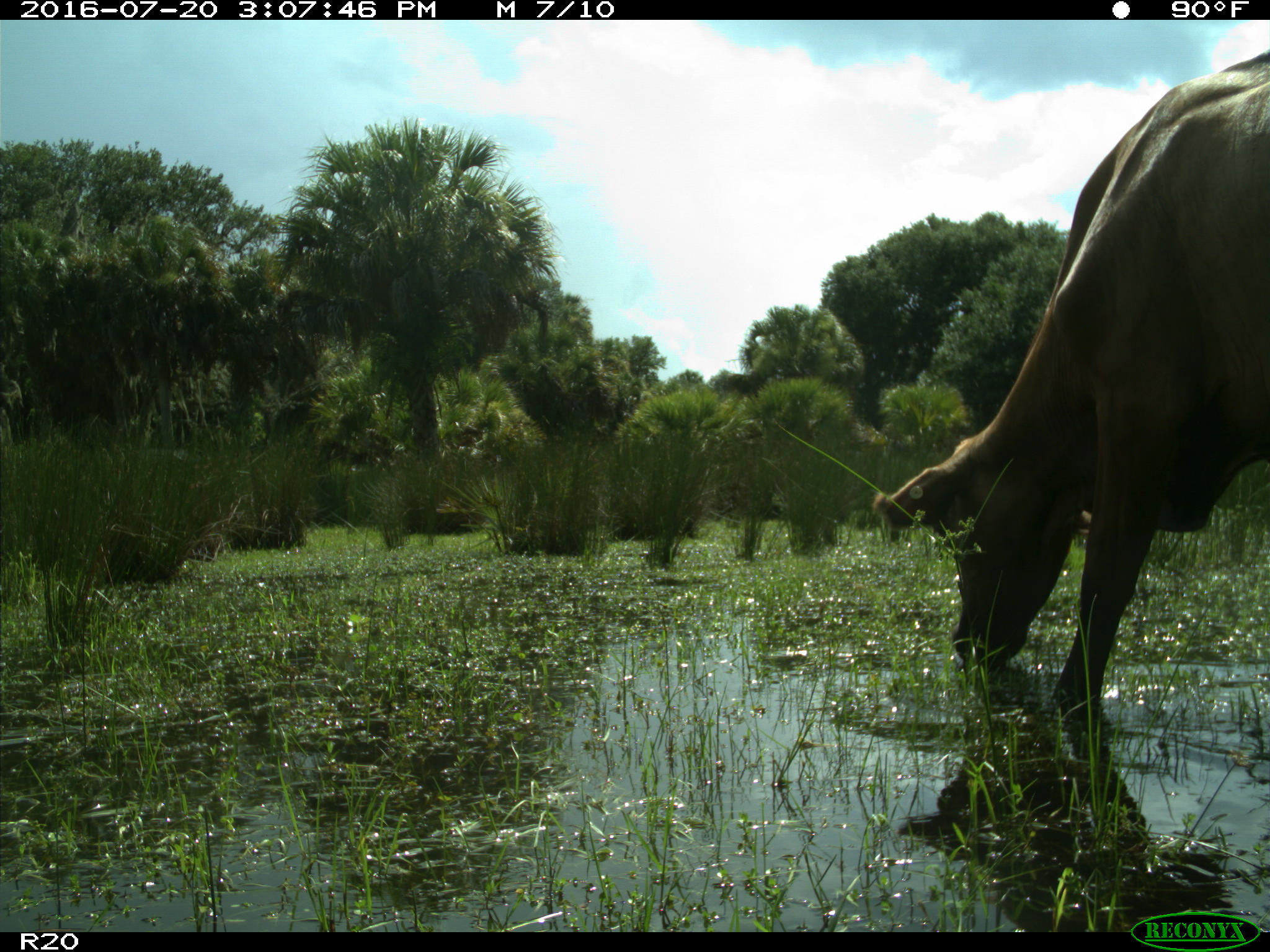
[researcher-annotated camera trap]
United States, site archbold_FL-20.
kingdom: Animalia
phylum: Chordata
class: Mammalia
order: Artiodactyla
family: Bovidae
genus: Bos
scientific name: Bos taurus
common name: domestic cow